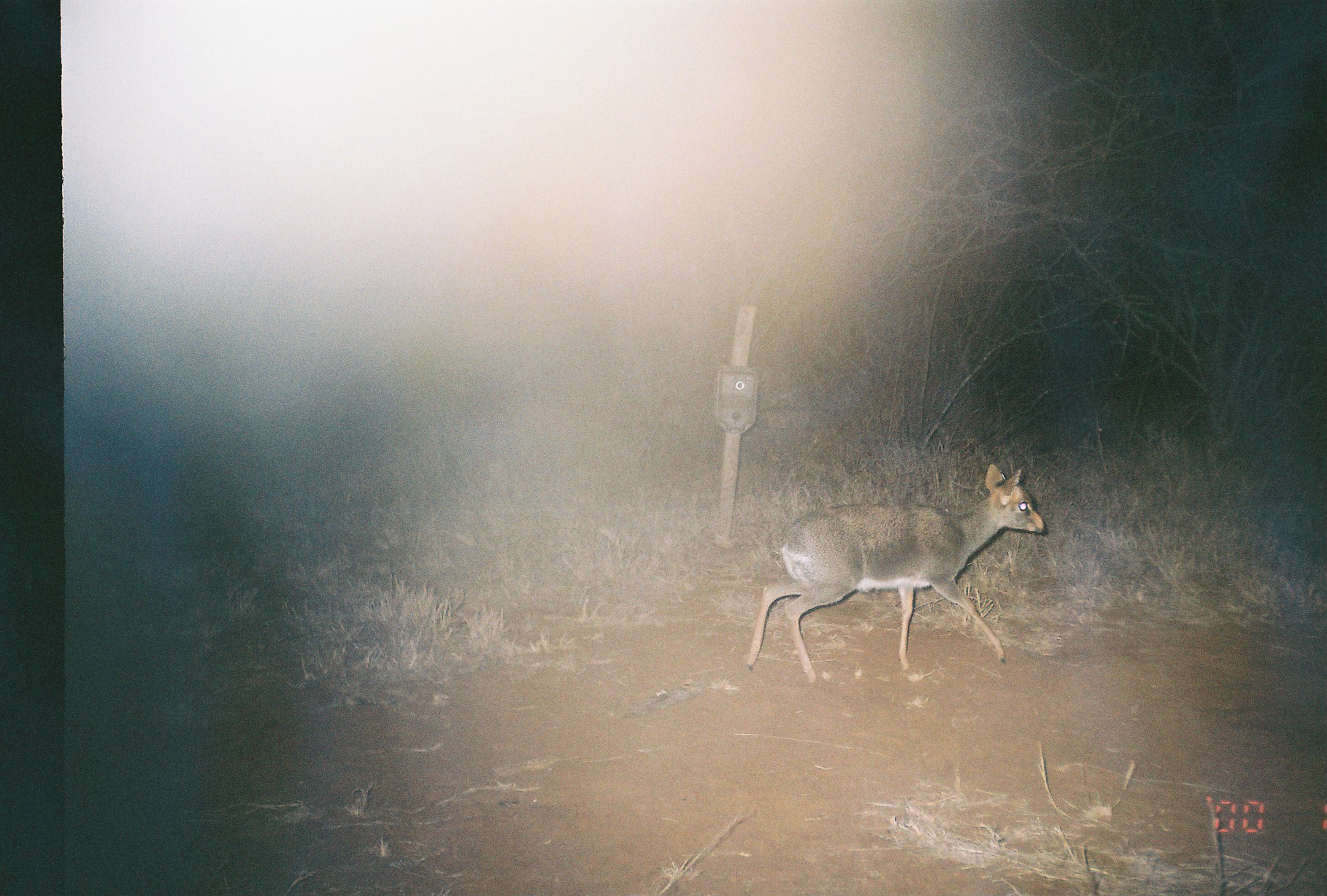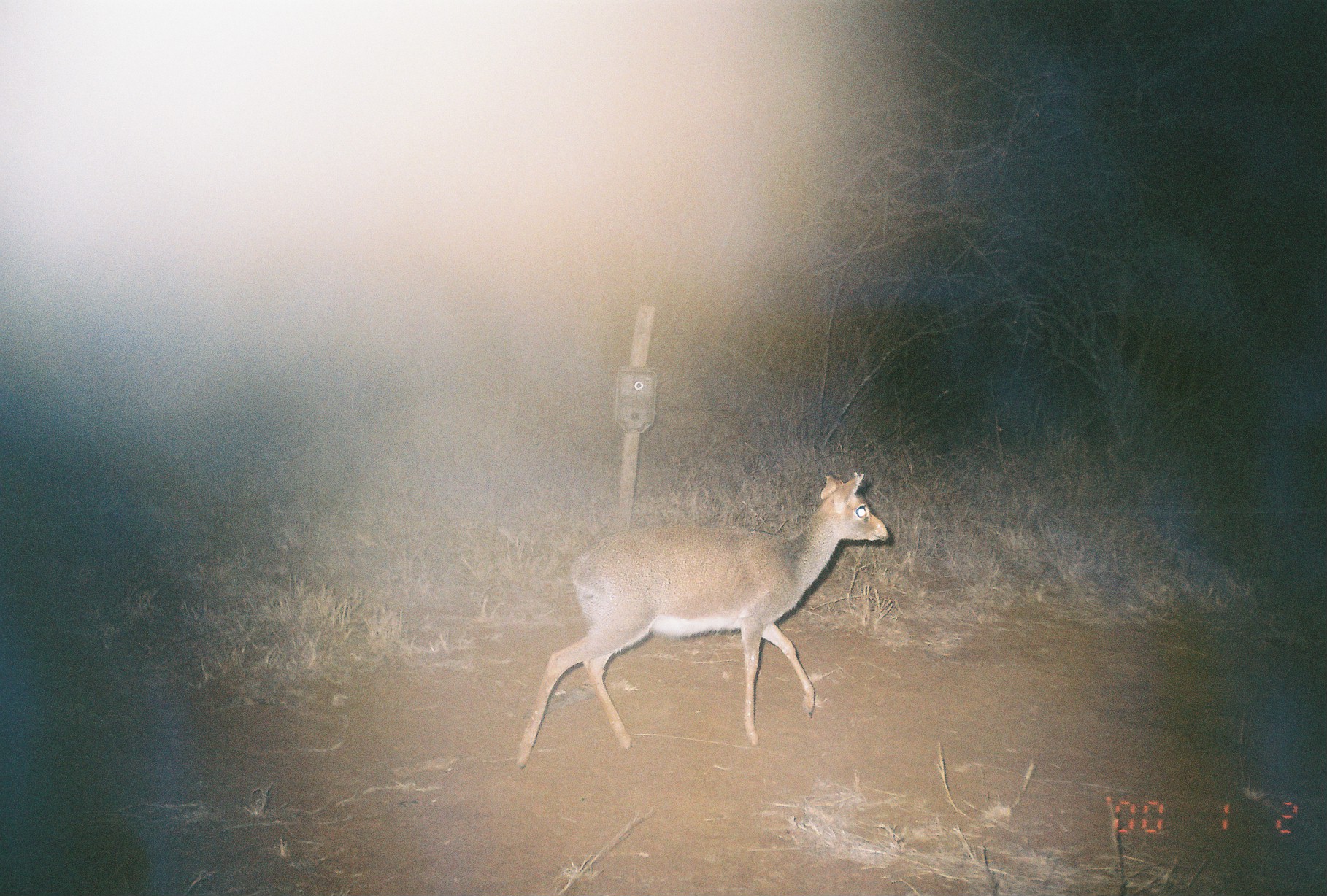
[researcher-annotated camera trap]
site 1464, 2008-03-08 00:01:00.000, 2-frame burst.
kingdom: Animalia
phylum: Chordata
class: Mammalia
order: Artiodactyla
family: Bovidae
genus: Madoqua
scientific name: Madoqua guentheri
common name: günther's dik-dik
Madoqua guentheri (günther's dik-dik), count 1.